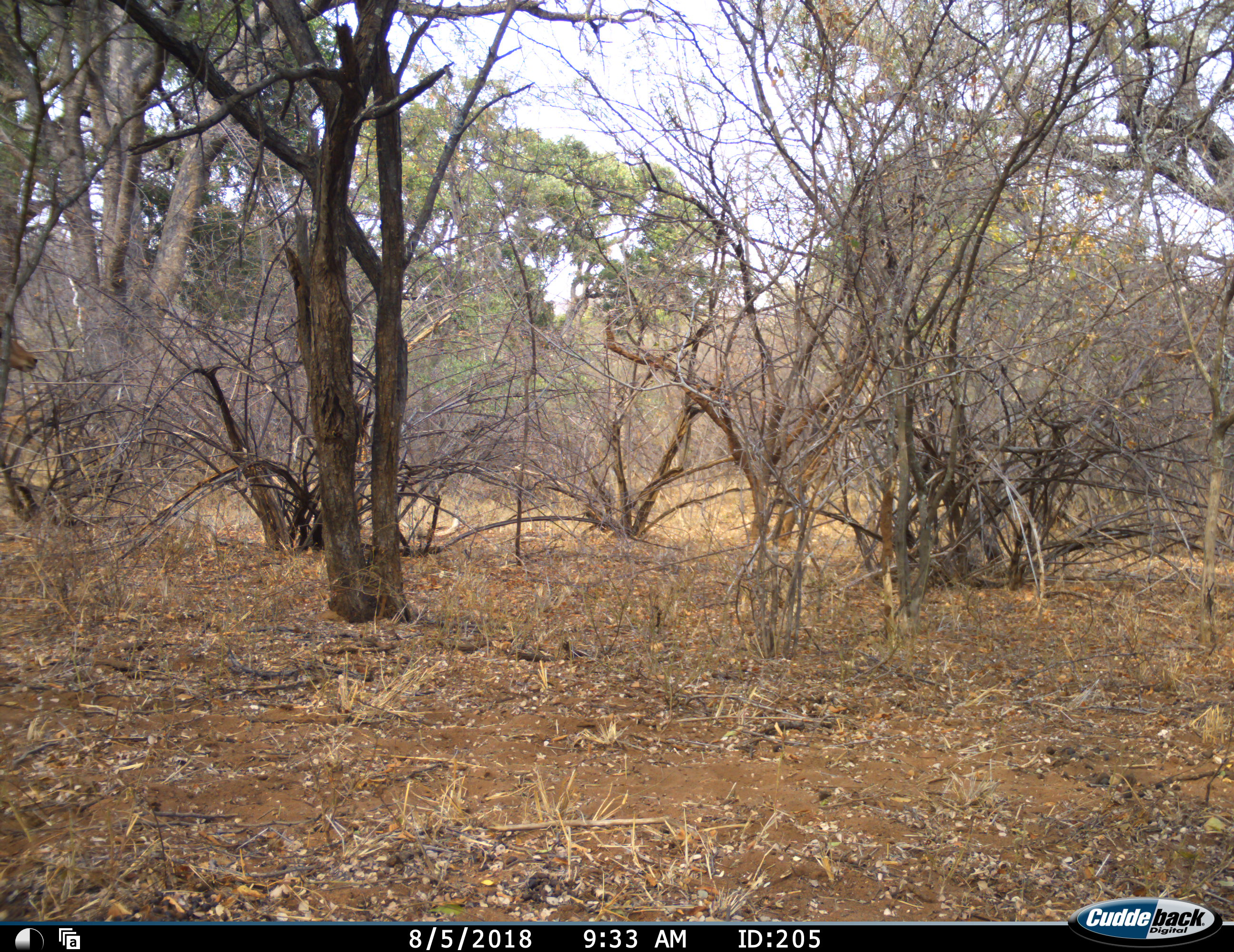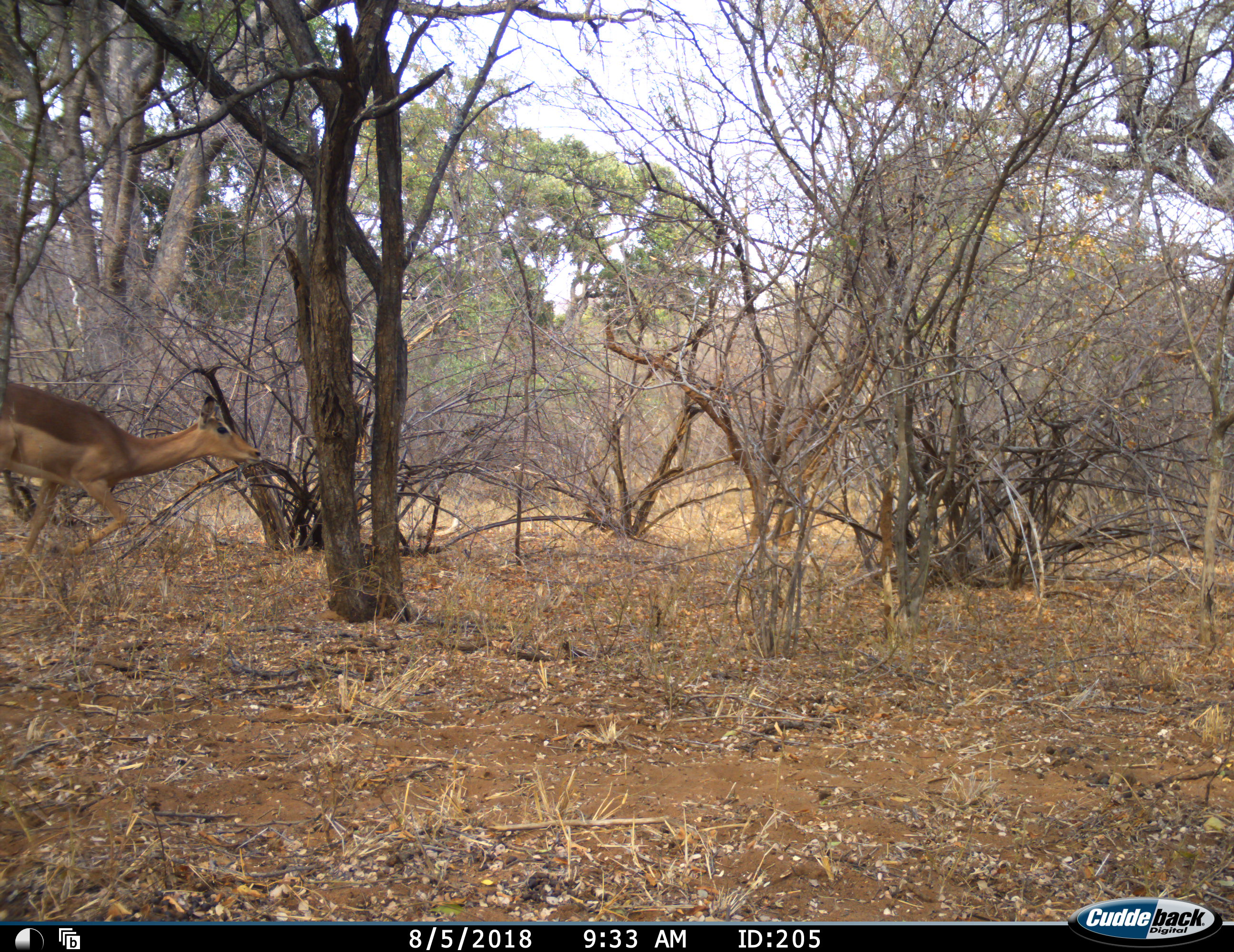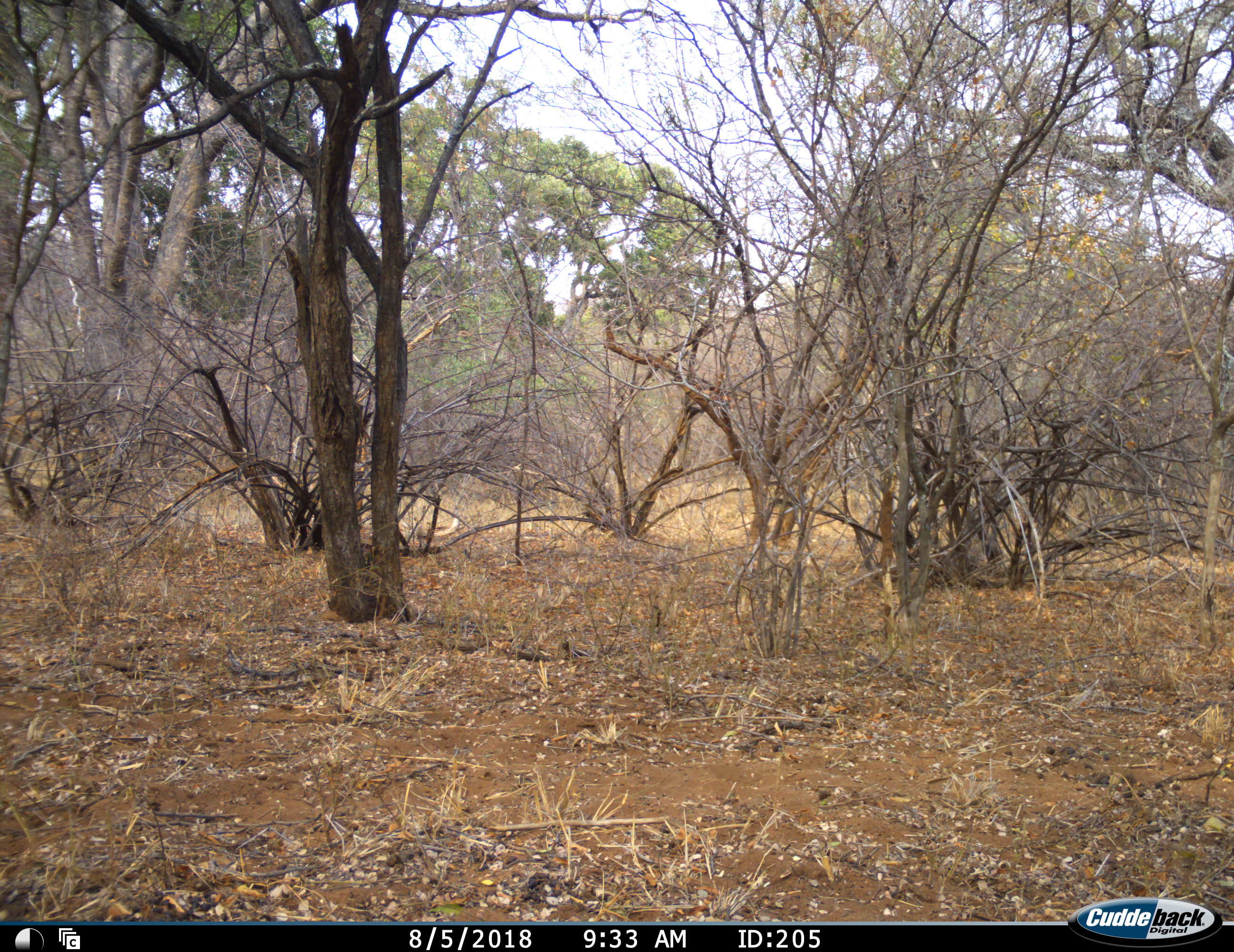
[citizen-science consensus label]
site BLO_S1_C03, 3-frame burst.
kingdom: Animalia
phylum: Chordata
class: Mammalia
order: Artiodactyla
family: Bovidae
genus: Aepyceros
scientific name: Aepyceros melampus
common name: impala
Impala (Aepyceros melampus), count 1. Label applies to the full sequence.